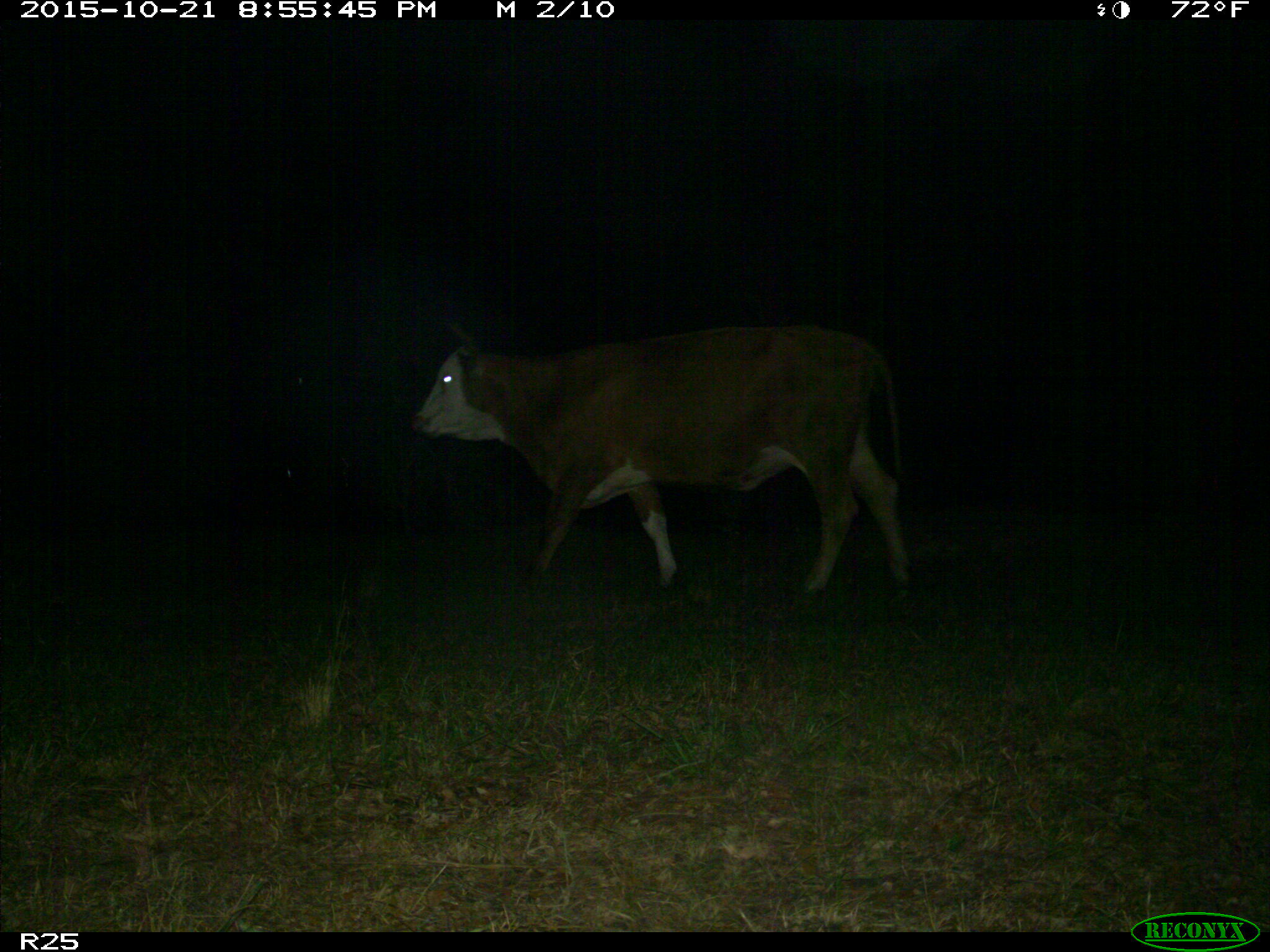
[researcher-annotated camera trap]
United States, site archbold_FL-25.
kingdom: Animalia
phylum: Chordata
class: Mammalia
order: Artiodactyla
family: Bovidae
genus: Bos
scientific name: Bos taurus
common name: domestic cow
Bos taurus (domestic cow).